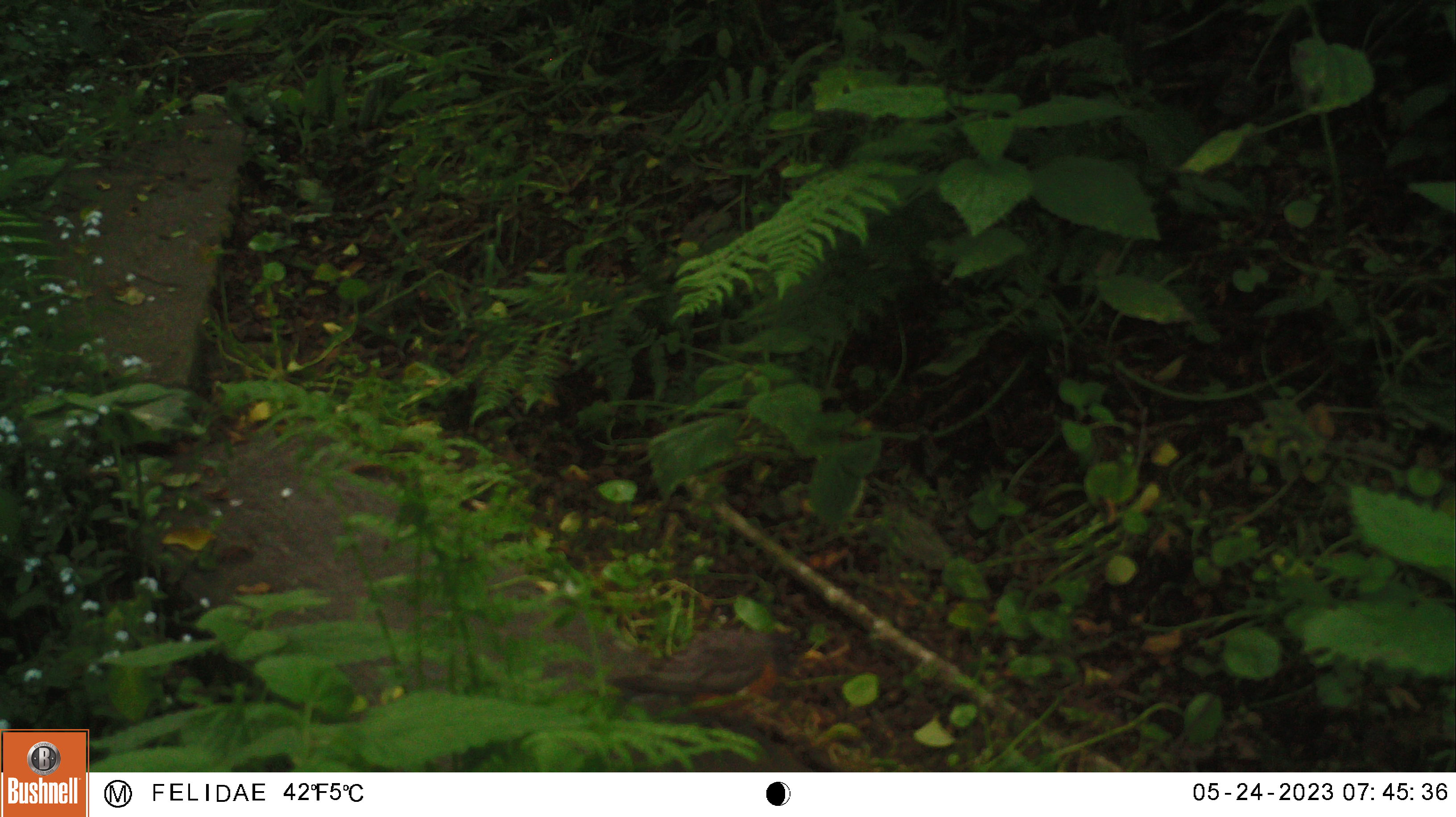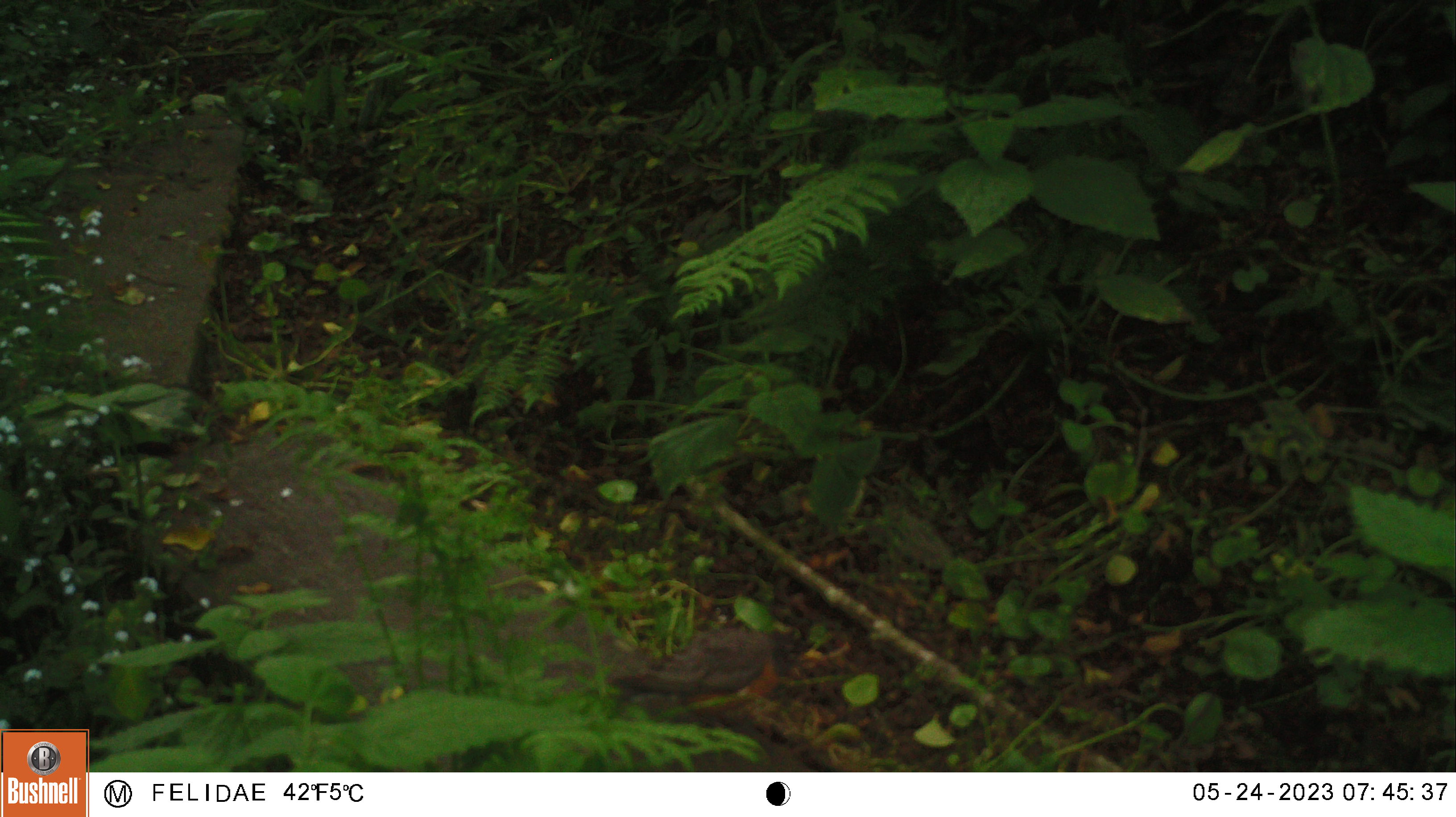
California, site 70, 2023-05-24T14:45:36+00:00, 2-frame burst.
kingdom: Animalia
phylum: Chordata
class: Aves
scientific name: Aves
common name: bird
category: unknown bird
Unknown bird (bird) (Aves).